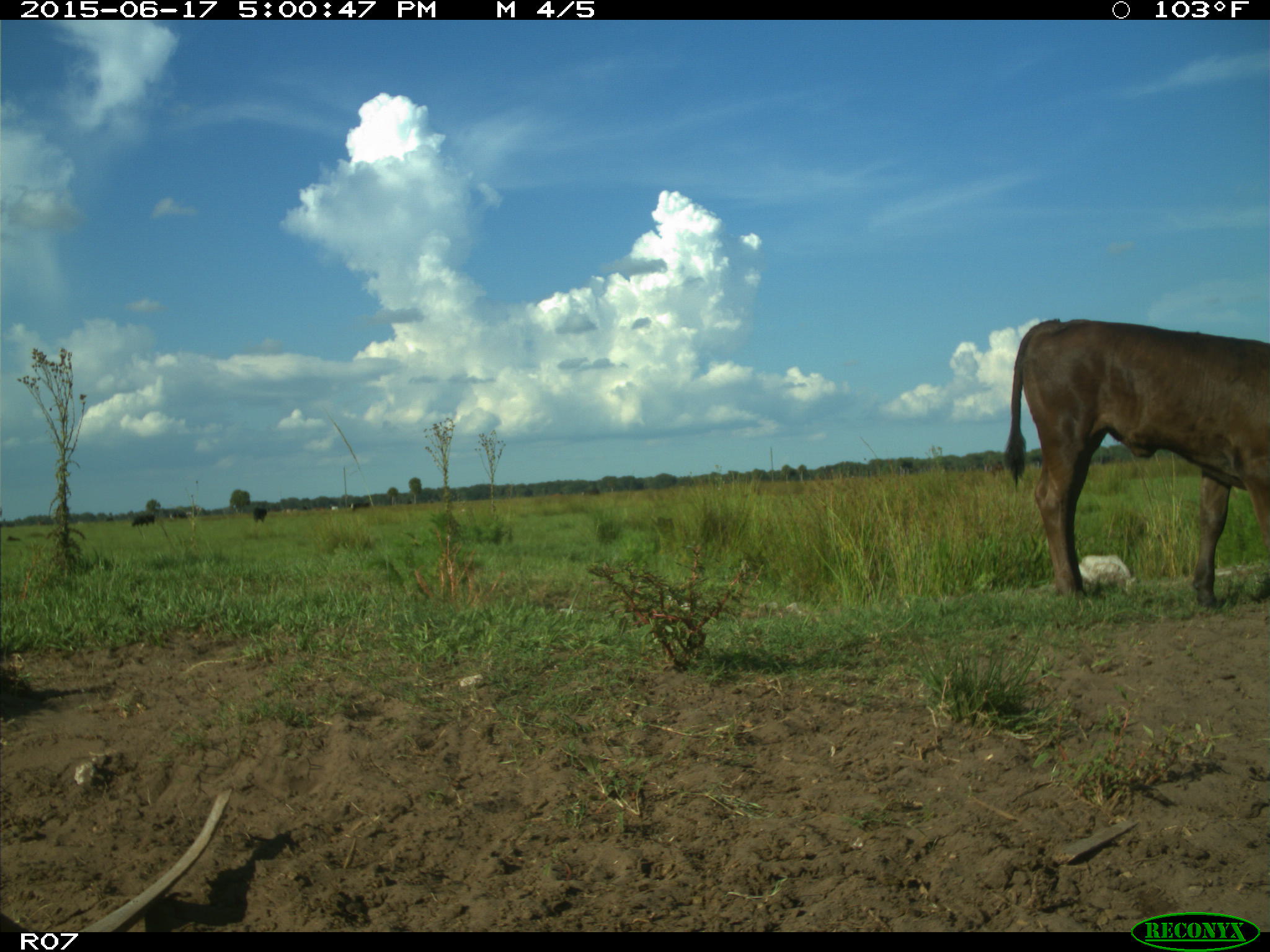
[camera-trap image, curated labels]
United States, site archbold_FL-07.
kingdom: Animalia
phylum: Chordata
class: Mammalia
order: Artiodactyla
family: Bovidae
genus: Bos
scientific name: Bos taurus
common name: domestic cow